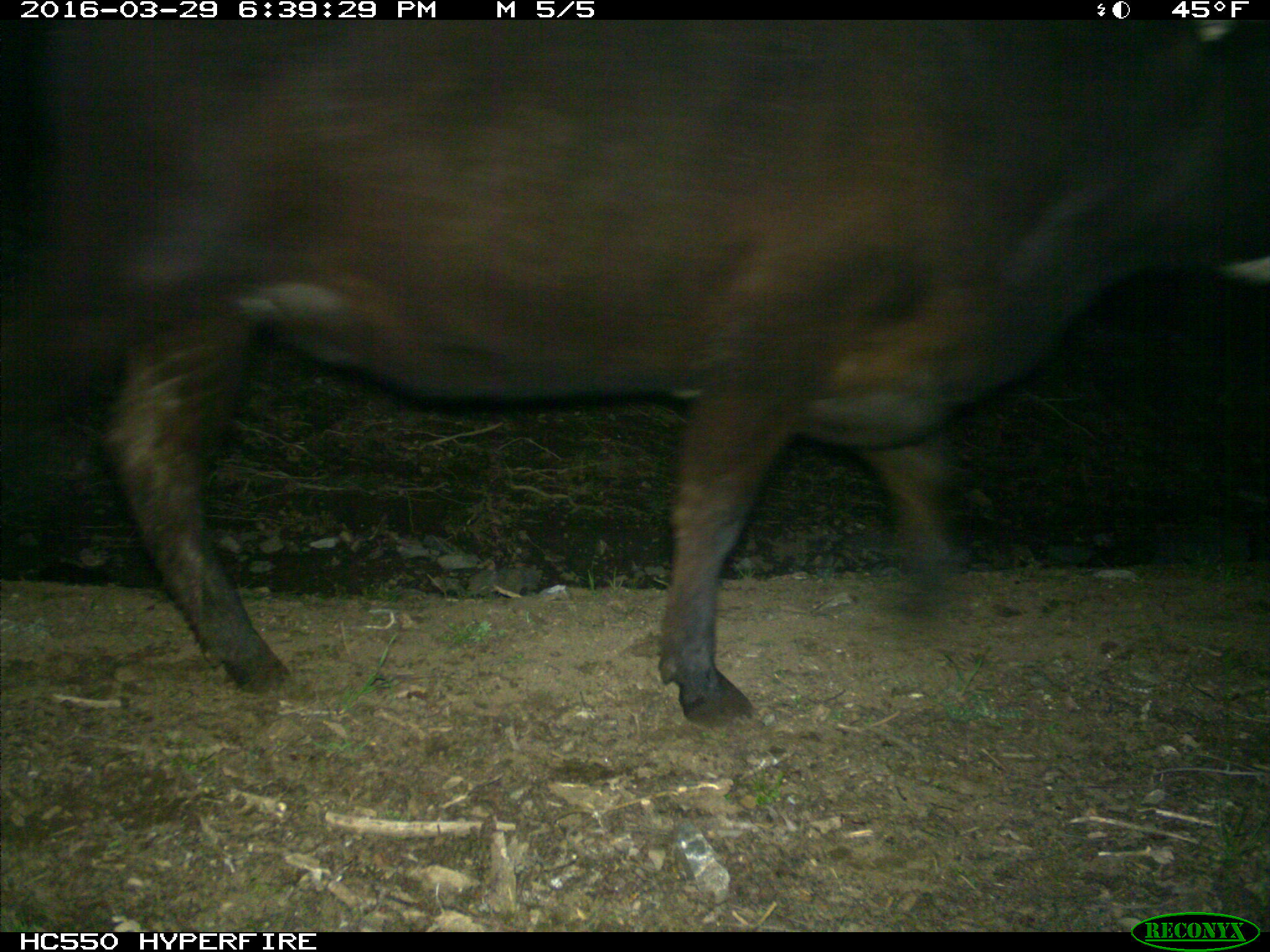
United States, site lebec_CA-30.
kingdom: Animalia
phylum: Chordata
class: Mammalia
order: Artiodactyla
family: Bovidae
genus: Bos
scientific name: Bos taurus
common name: domestic cow